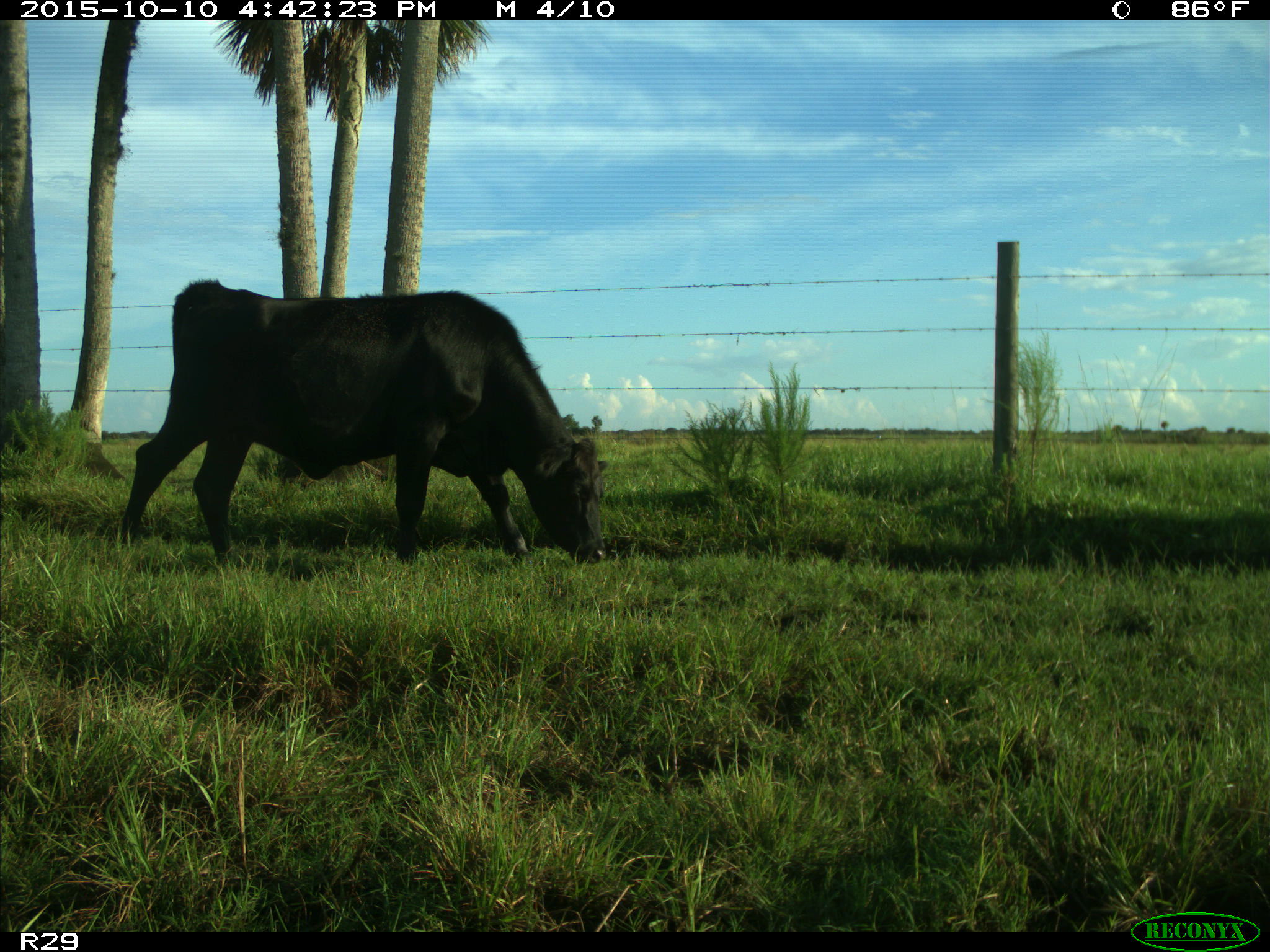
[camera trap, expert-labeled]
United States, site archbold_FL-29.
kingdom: Animalia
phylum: Chordata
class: Mammalia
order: Artiodactyla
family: Bovidae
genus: Bos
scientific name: Bos taurus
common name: domestic cow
Bos taurus (domestic cow).